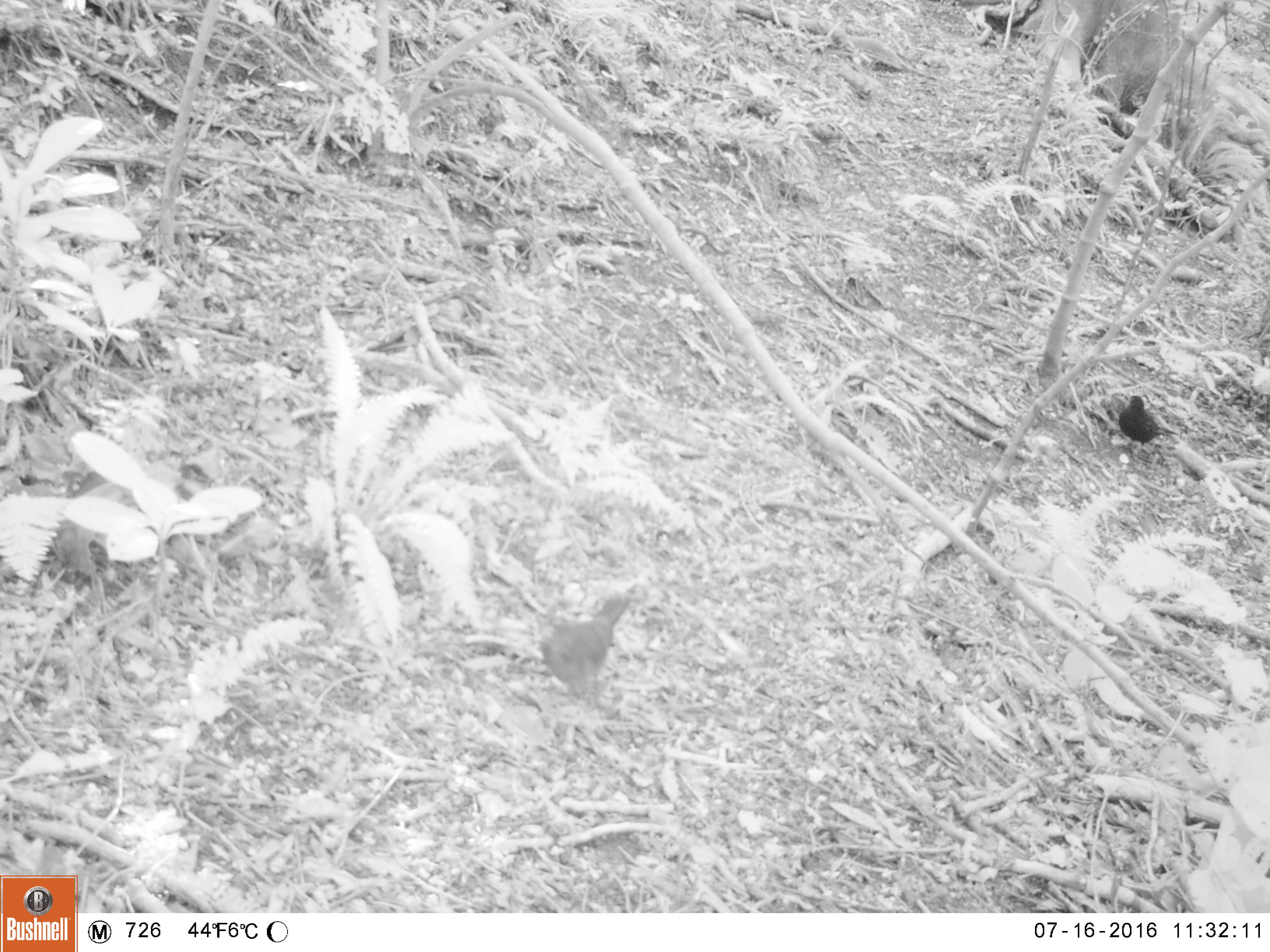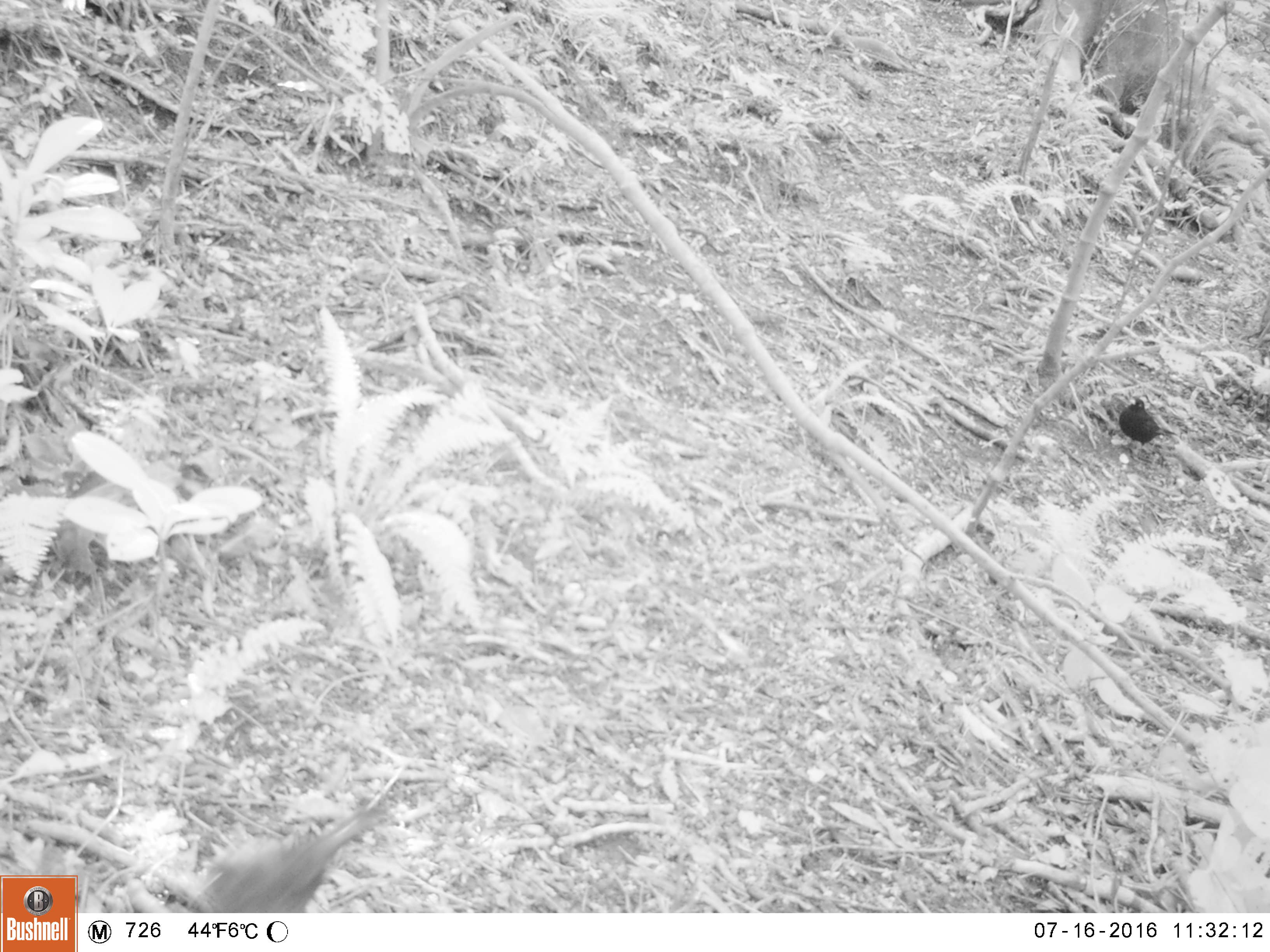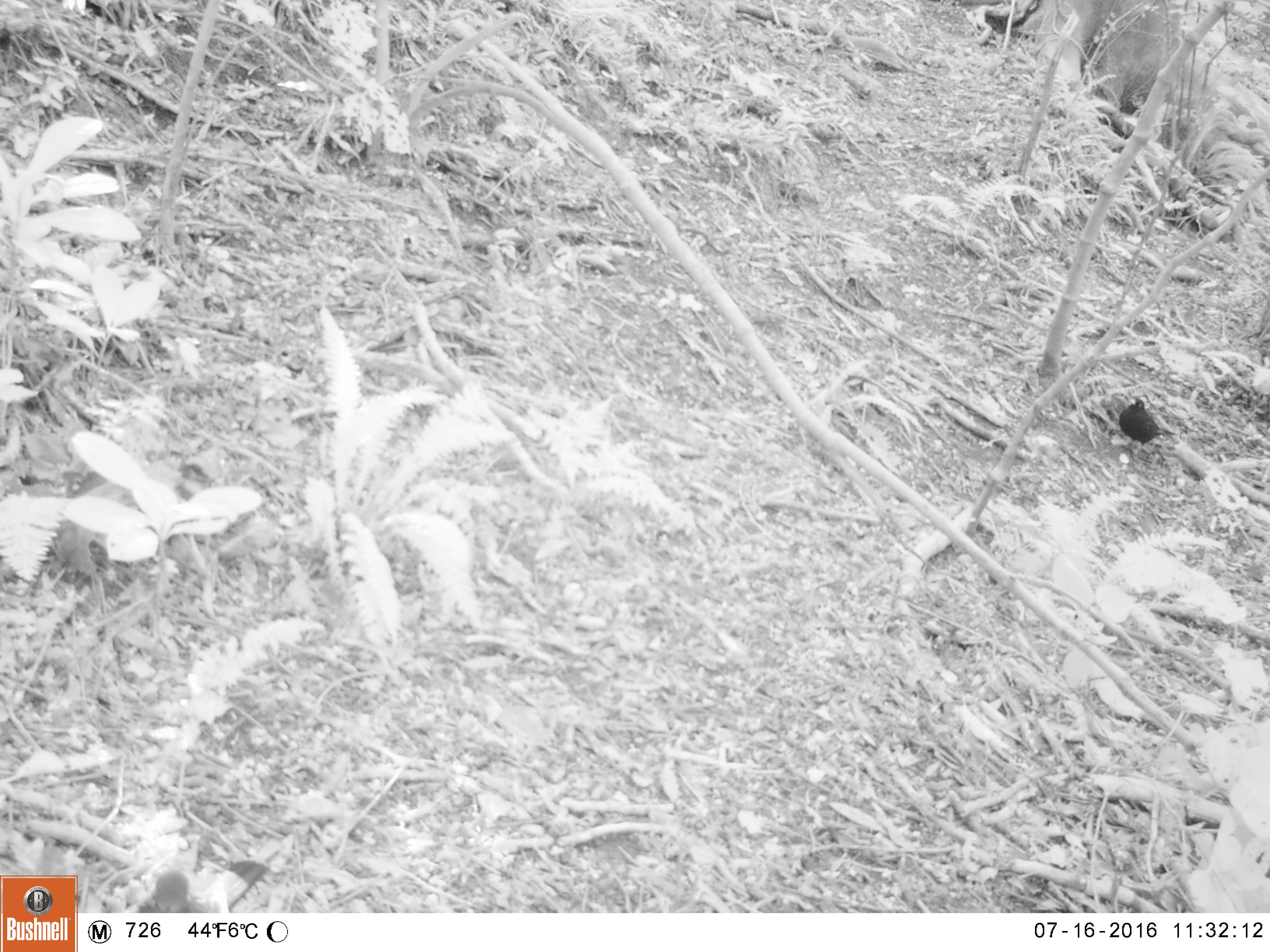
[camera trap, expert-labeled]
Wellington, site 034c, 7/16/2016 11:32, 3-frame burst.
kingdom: Animalia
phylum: Chordata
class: Aves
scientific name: Aves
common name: bird